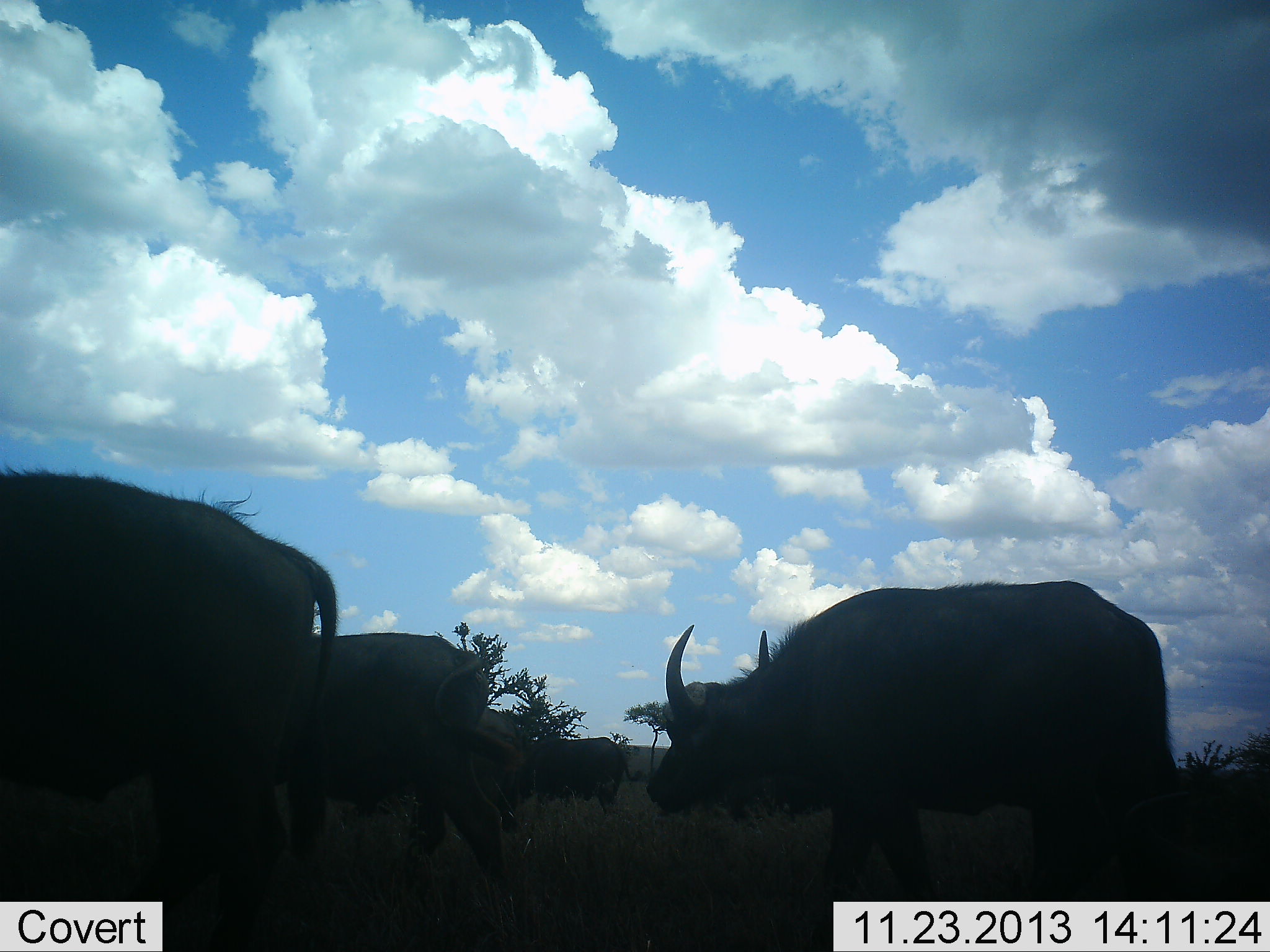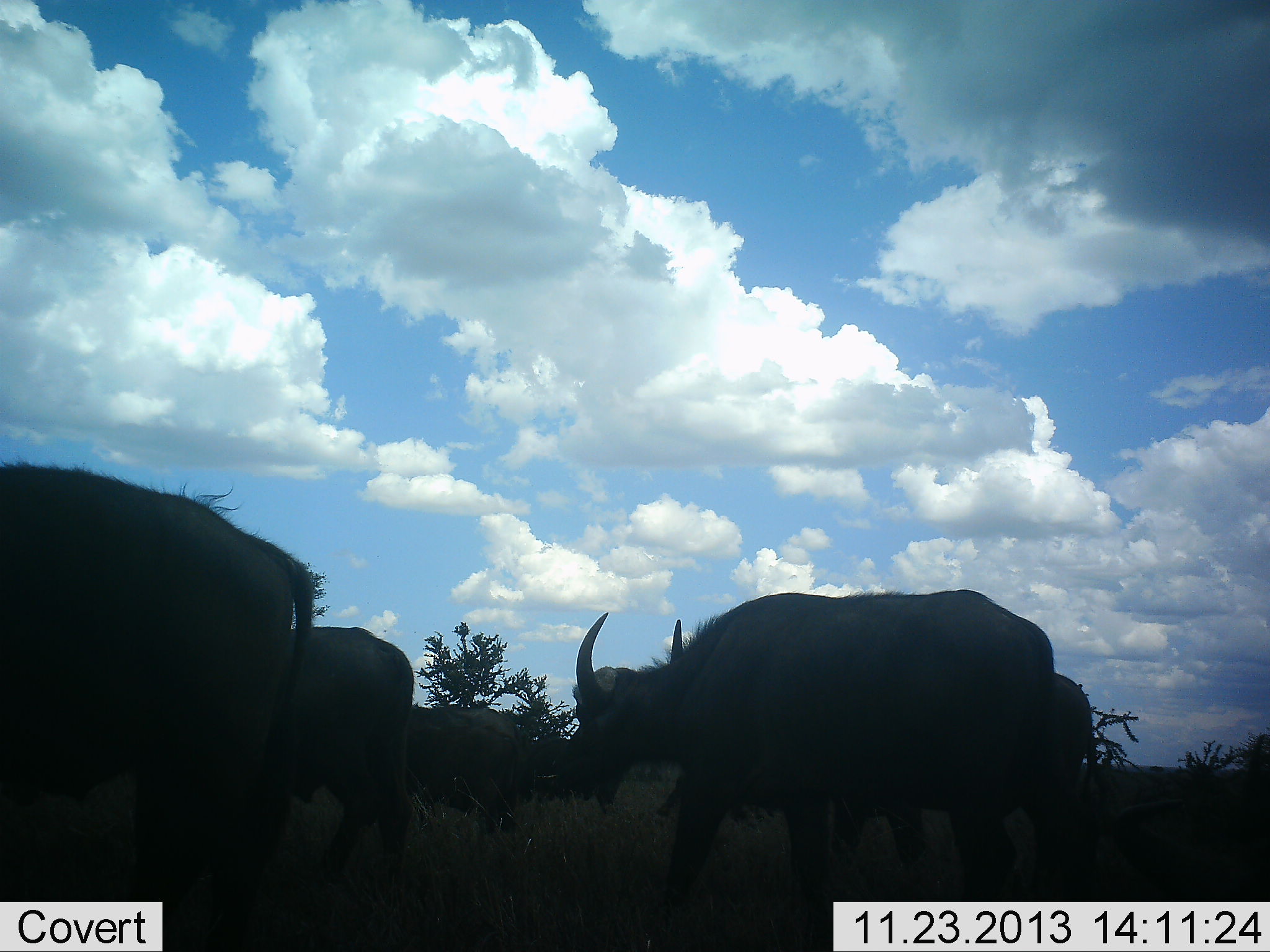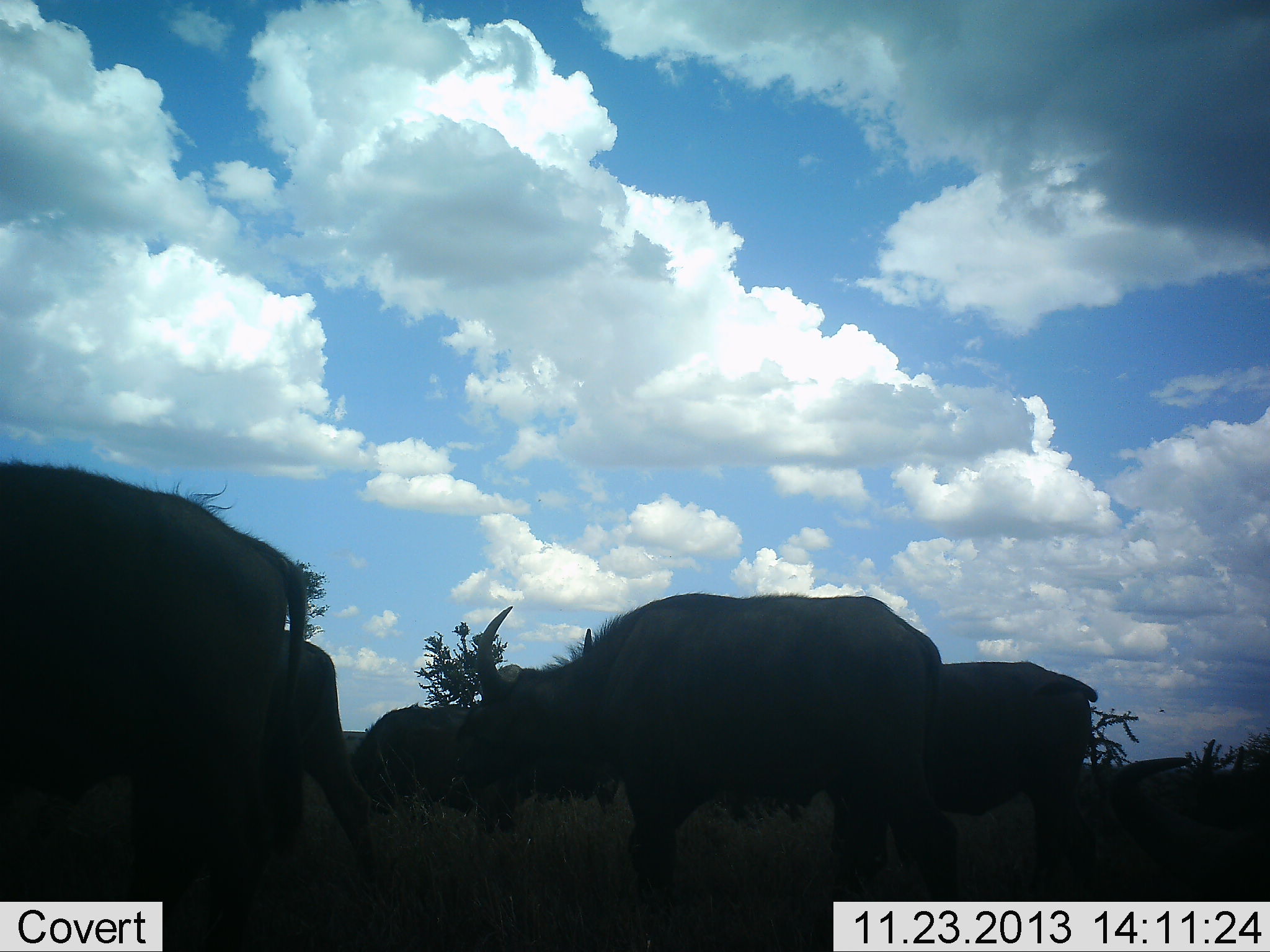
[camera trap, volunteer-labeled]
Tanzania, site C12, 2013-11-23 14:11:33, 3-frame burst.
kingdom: Animalia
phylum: Chordata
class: Mammalia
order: Artiodactyla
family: Bovidae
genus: Syncerus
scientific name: Syncerus caffer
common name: cape buffalo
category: buffalo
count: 7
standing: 50%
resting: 0%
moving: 80%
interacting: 0%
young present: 0%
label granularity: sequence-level